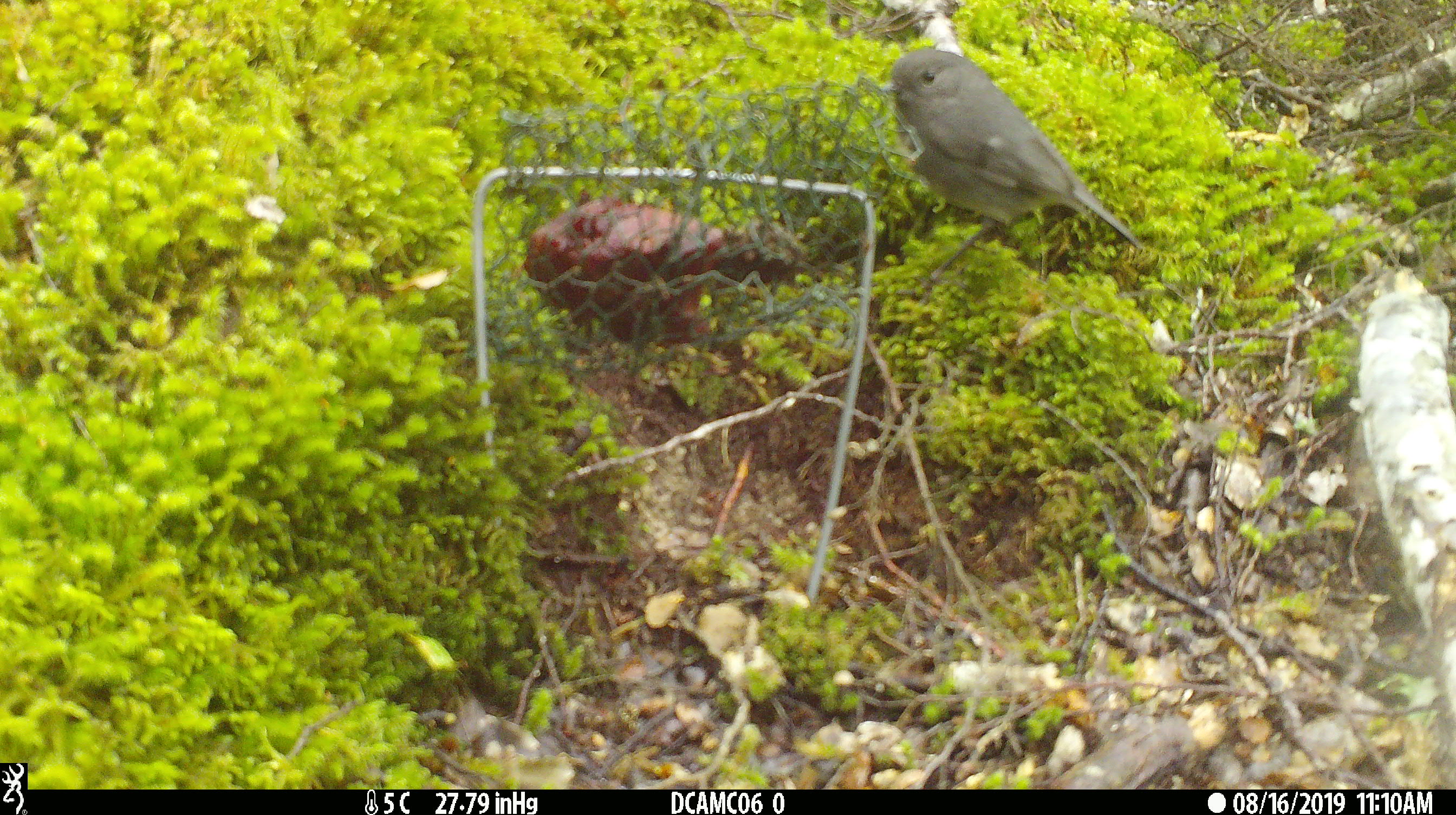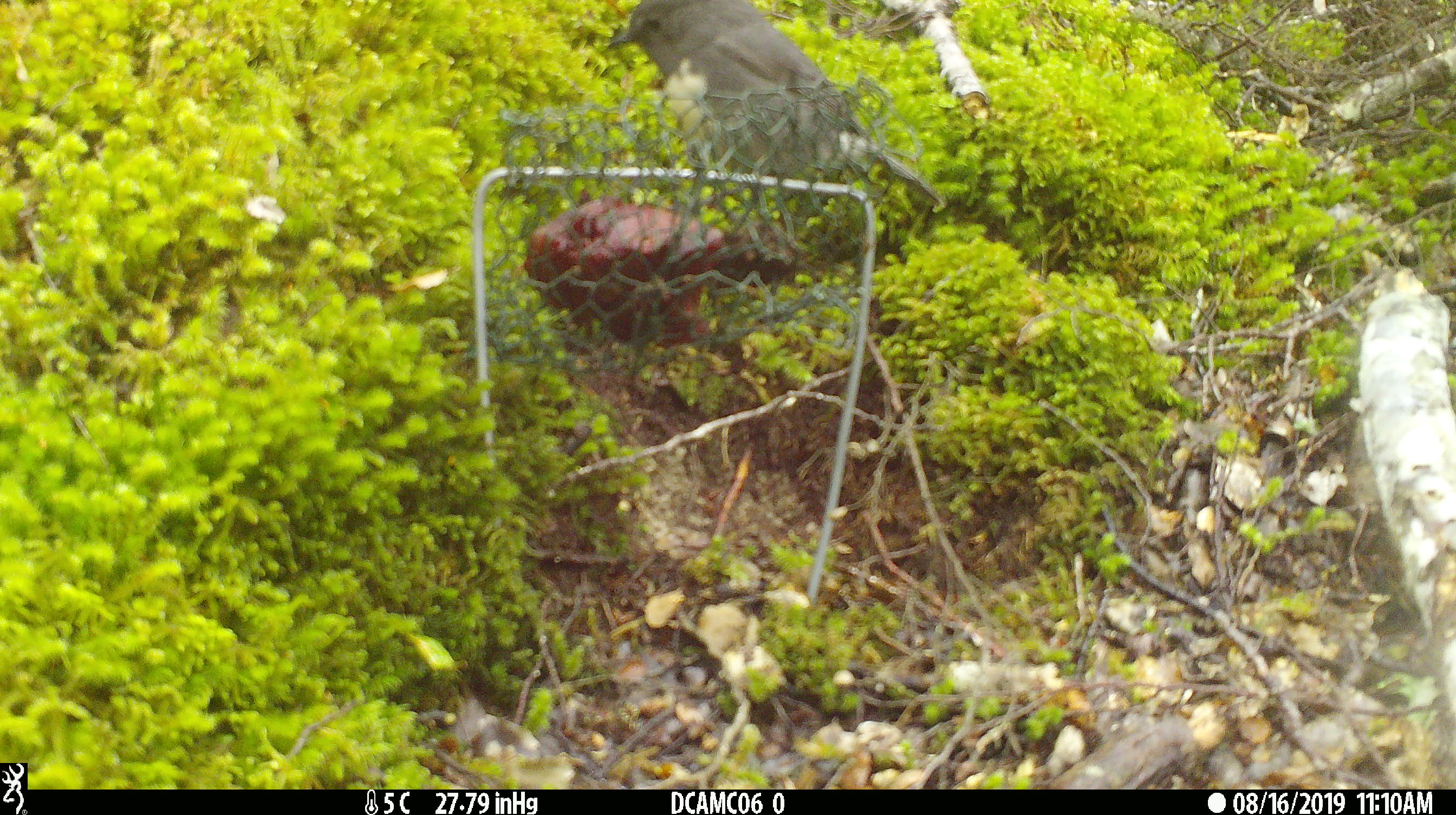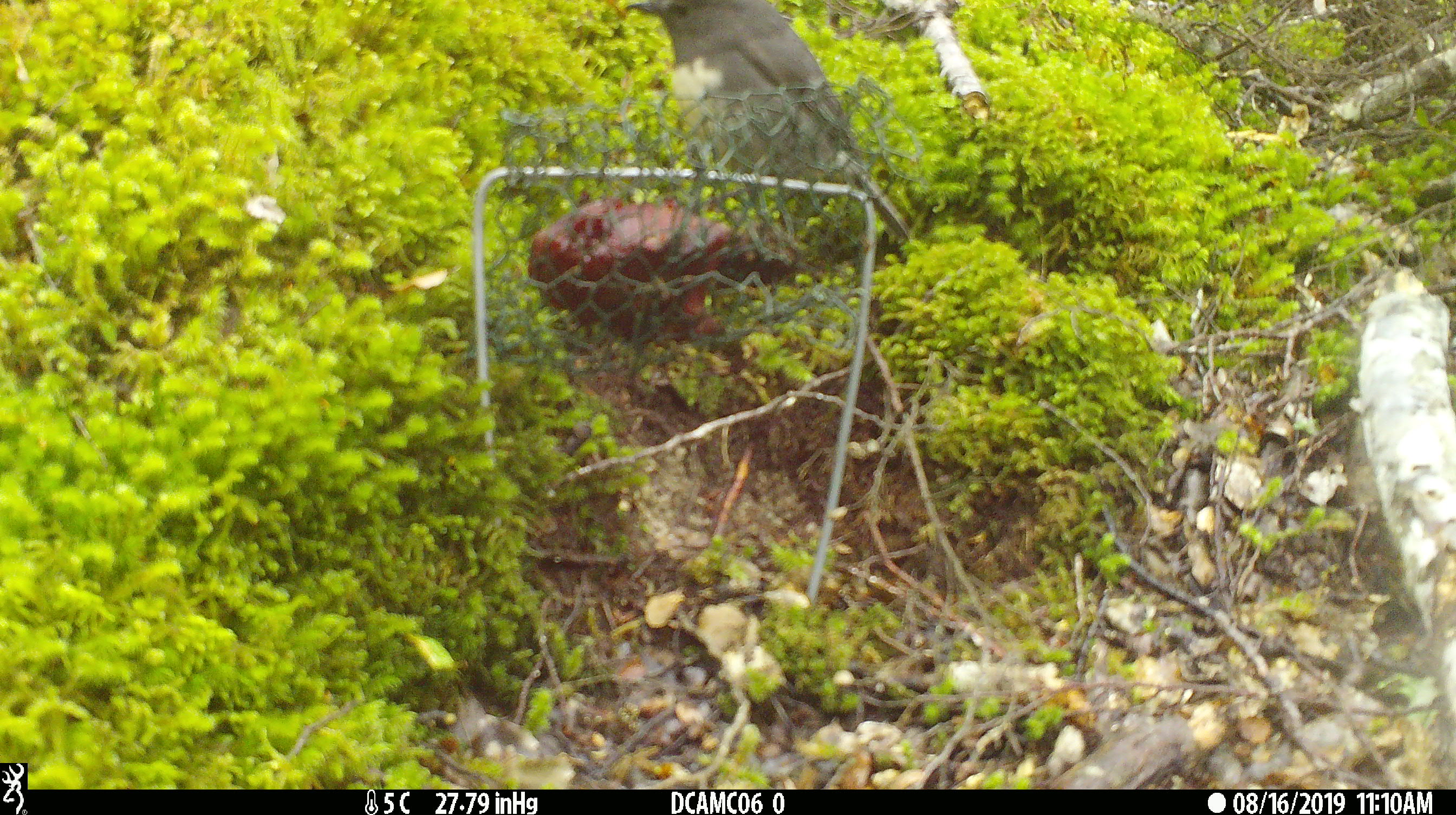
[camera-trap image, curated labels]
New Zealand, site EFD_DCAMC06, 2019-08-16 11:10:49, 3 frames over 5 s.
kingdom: Animalia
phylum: Chordata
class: Aves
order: Passeriformes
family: Petroicidae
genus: Petroica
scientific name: Petroica australis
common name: new zealand robin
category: robin